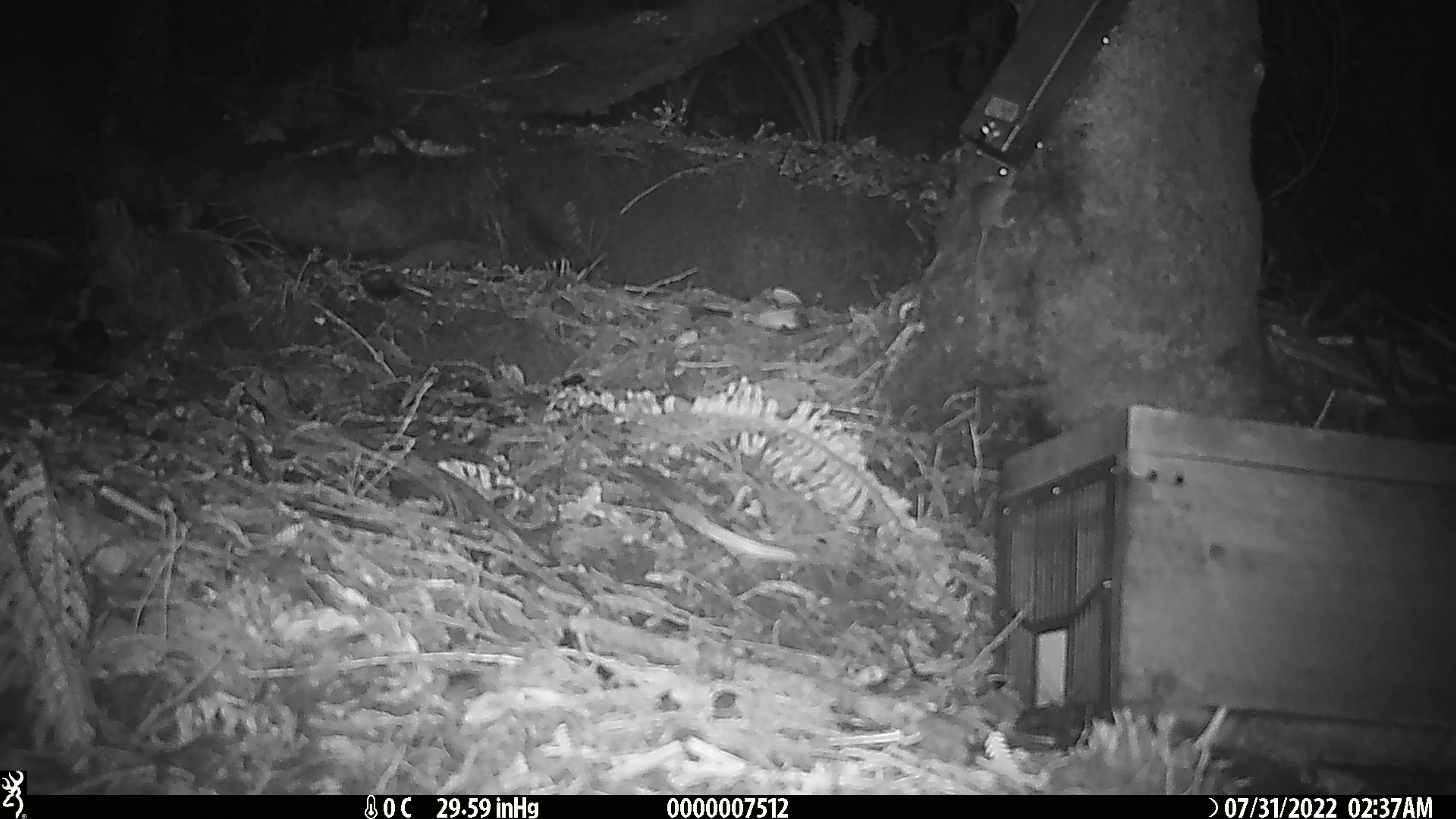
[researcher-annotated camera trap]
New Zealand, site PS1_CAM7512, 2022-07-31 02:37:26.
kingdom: Animalia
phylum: Chordata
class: Mammalia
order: Rodentia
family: Muridae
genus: Mus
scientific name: Mus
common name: mouse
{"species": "mouse (Mus)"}